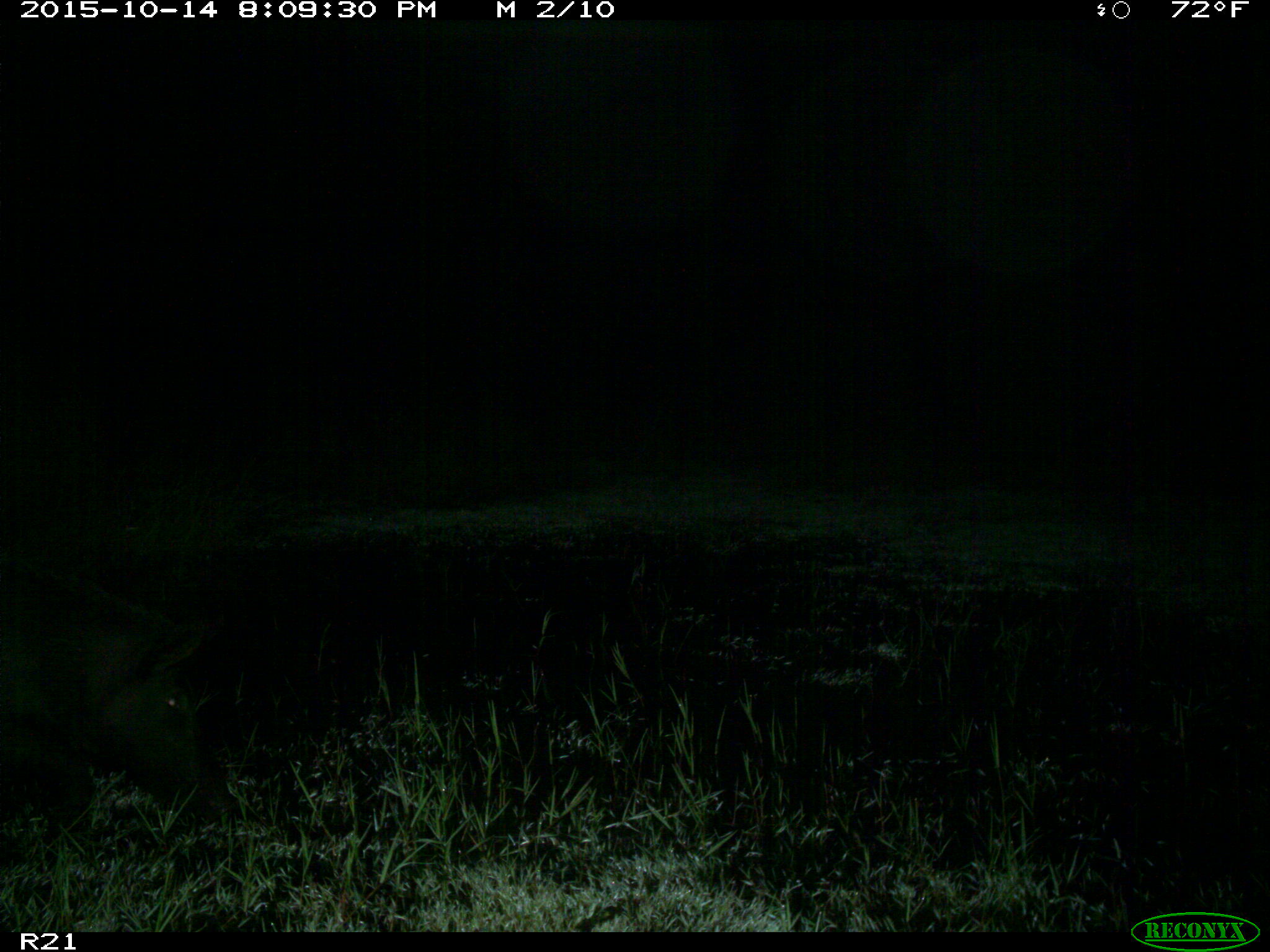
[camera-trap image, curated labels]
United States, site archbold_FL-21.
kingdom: Animalia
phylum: Chordata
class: Mammalia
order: Artiodactyla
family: Suidae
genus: Sus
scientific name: Sus scrofa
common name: wild boar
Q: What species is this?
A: Sus scrofa (wild boar).